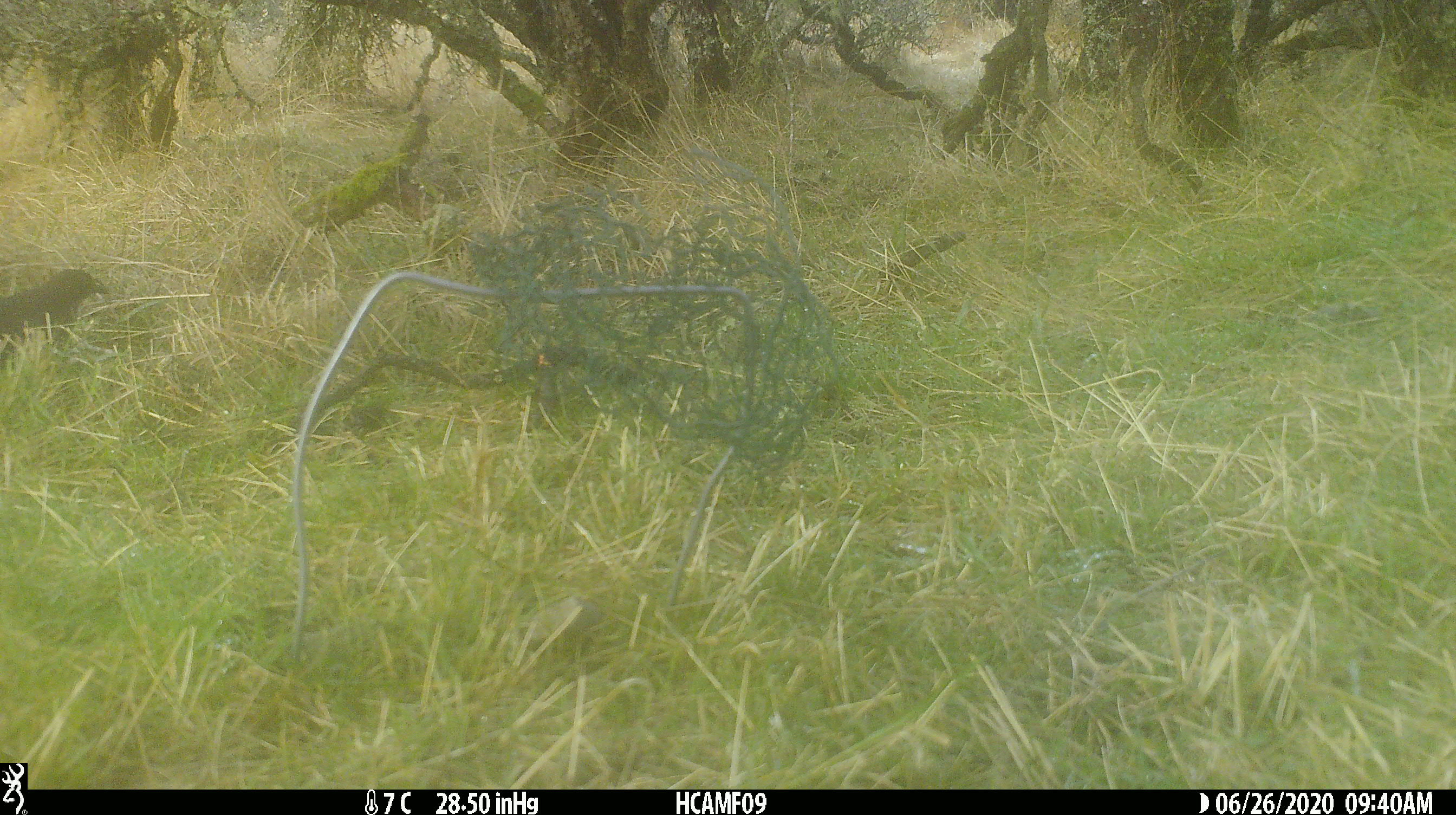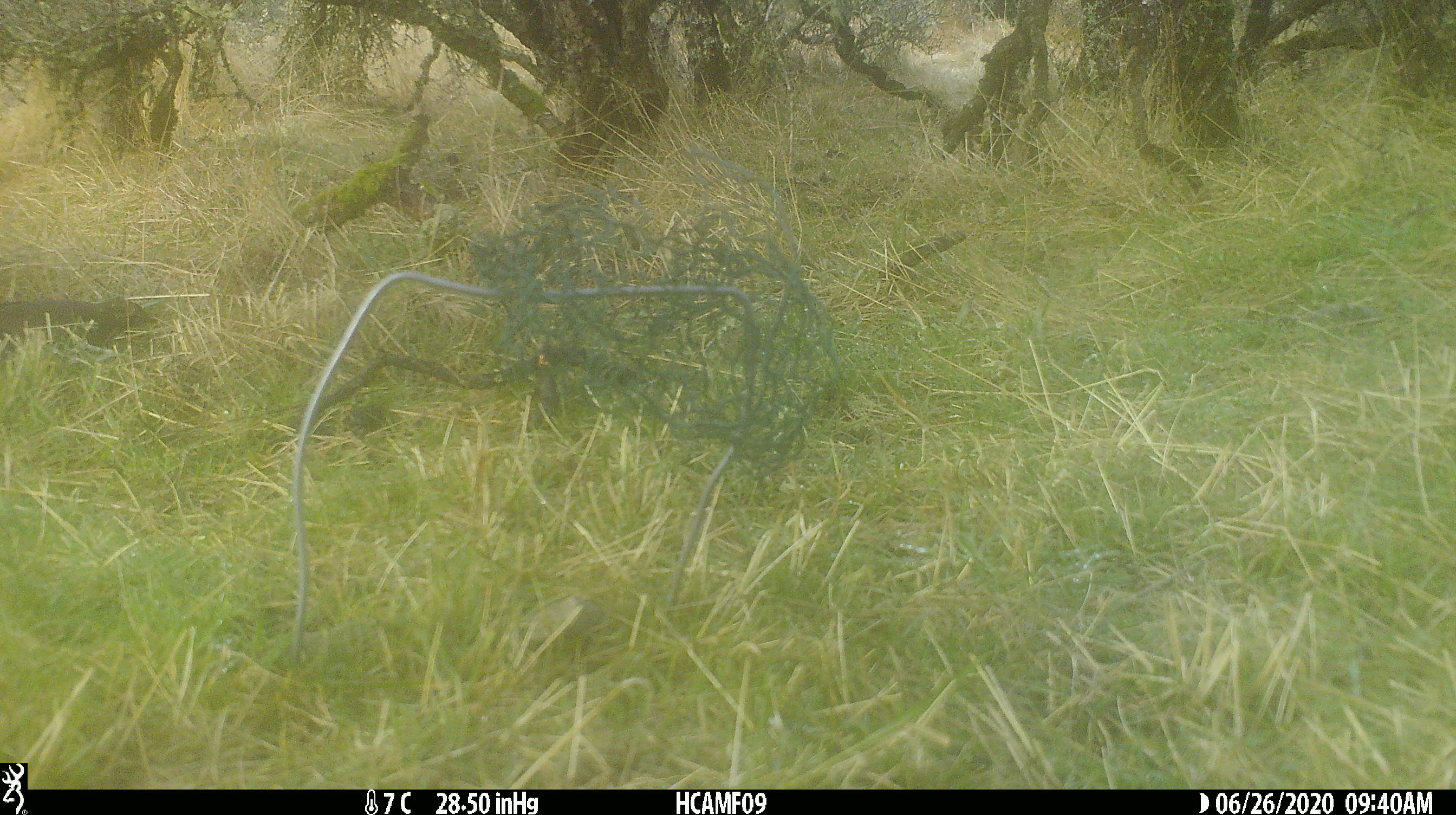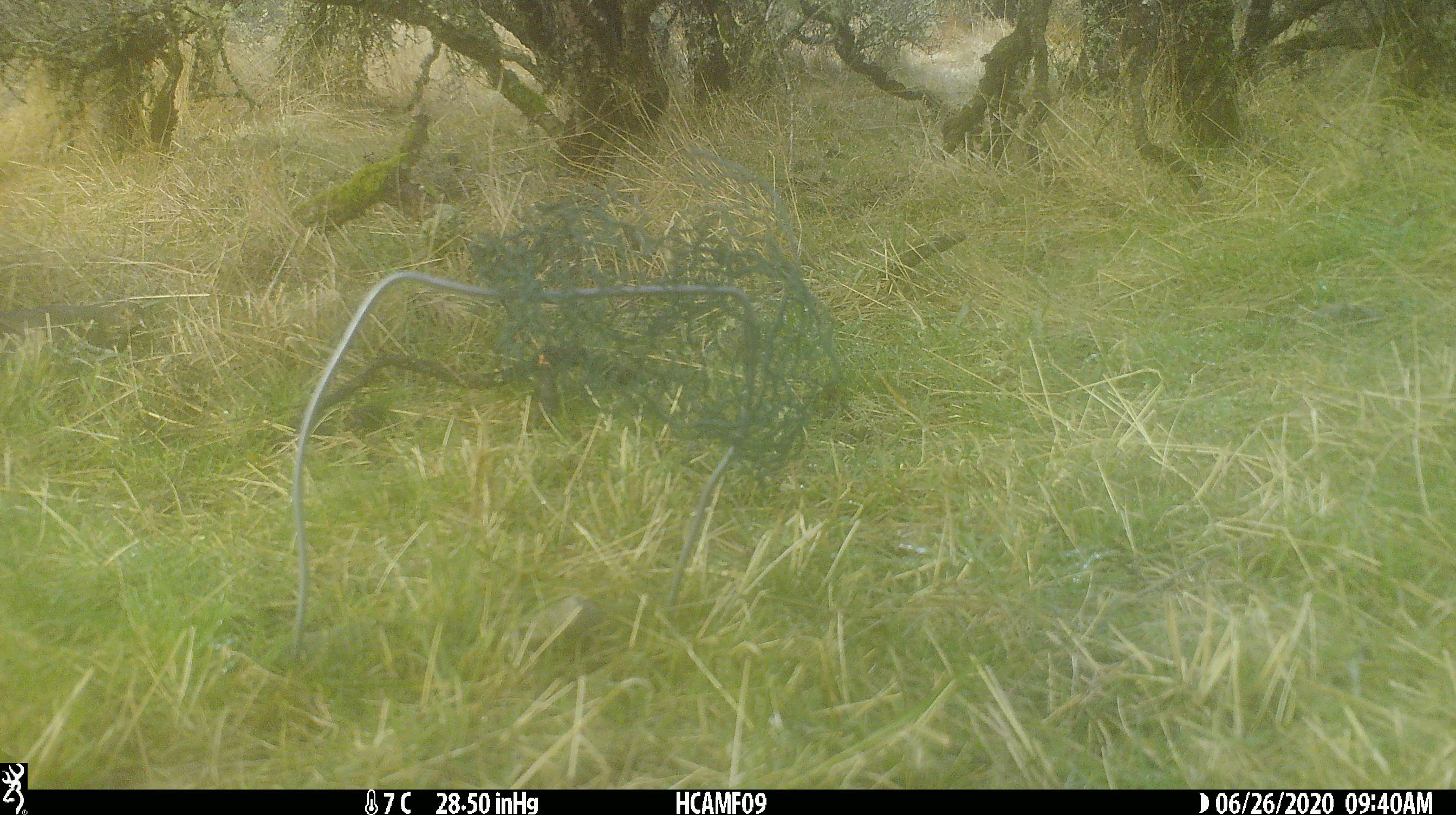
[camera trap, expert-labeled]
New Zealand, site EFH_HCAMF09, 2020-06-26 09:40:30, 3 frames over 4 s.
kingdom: Animalia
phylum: Chordata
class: Aves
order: Passeriformes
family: Turdidae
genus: Turdus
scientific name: Turdus philomelos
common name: song thrush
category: thrush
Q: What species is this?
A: Thrush (song thrush) (Turdus philomelos).